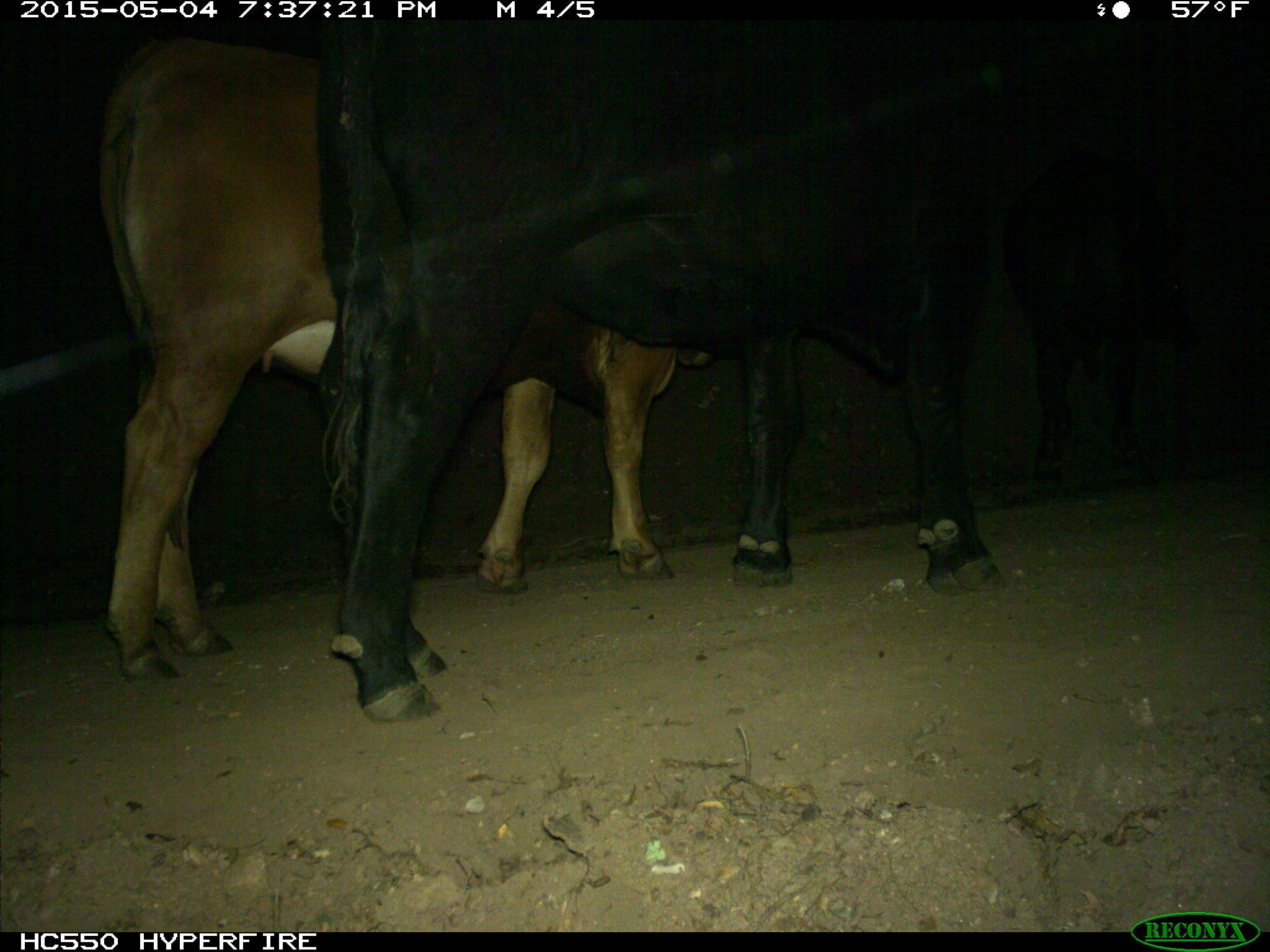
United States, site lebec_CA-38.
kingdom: Animalia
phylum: Chordata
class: Mammalia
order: Artiodactyla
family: Bovidae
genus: Bos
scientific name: Bos taurus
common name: domestic cow